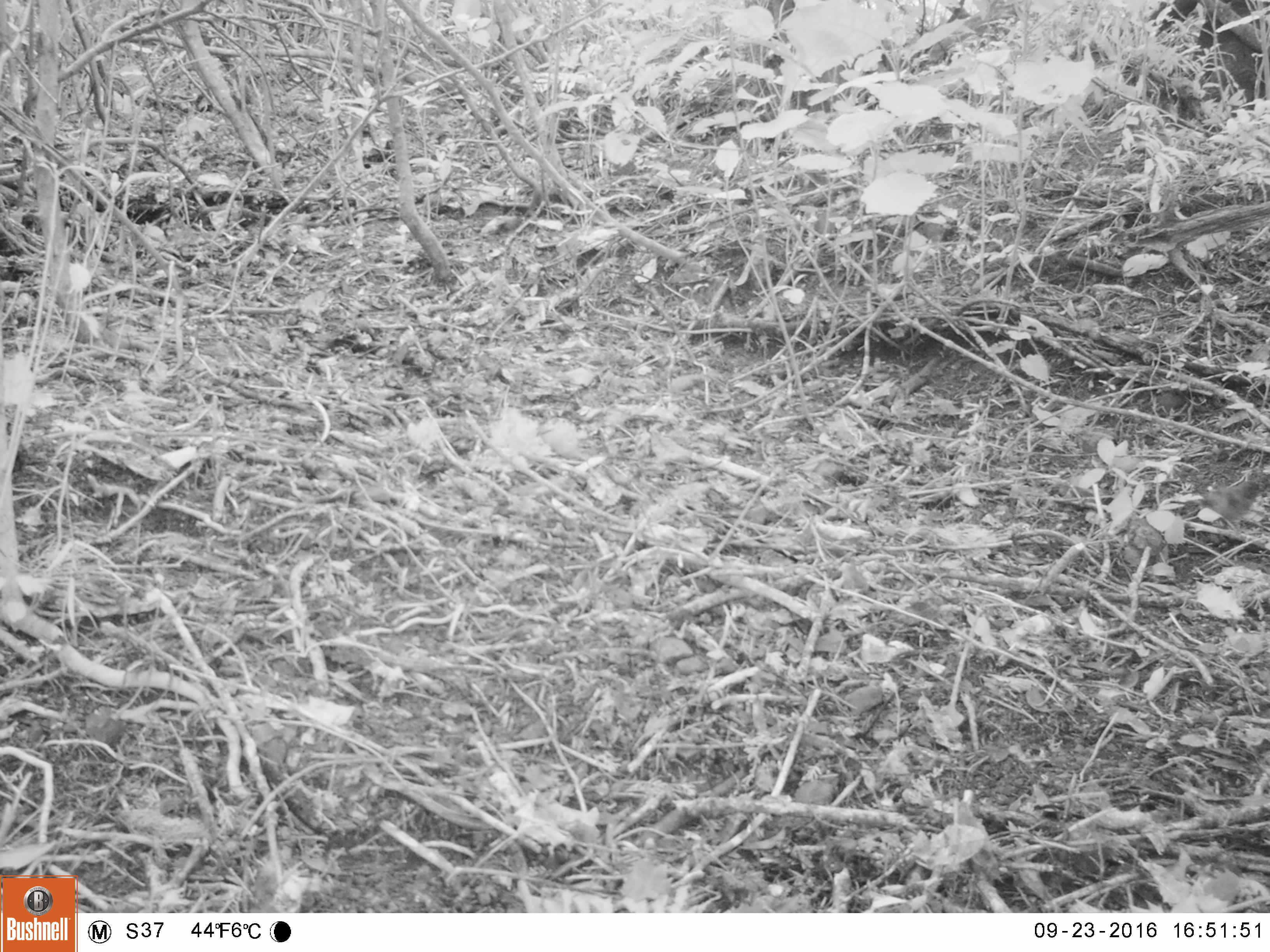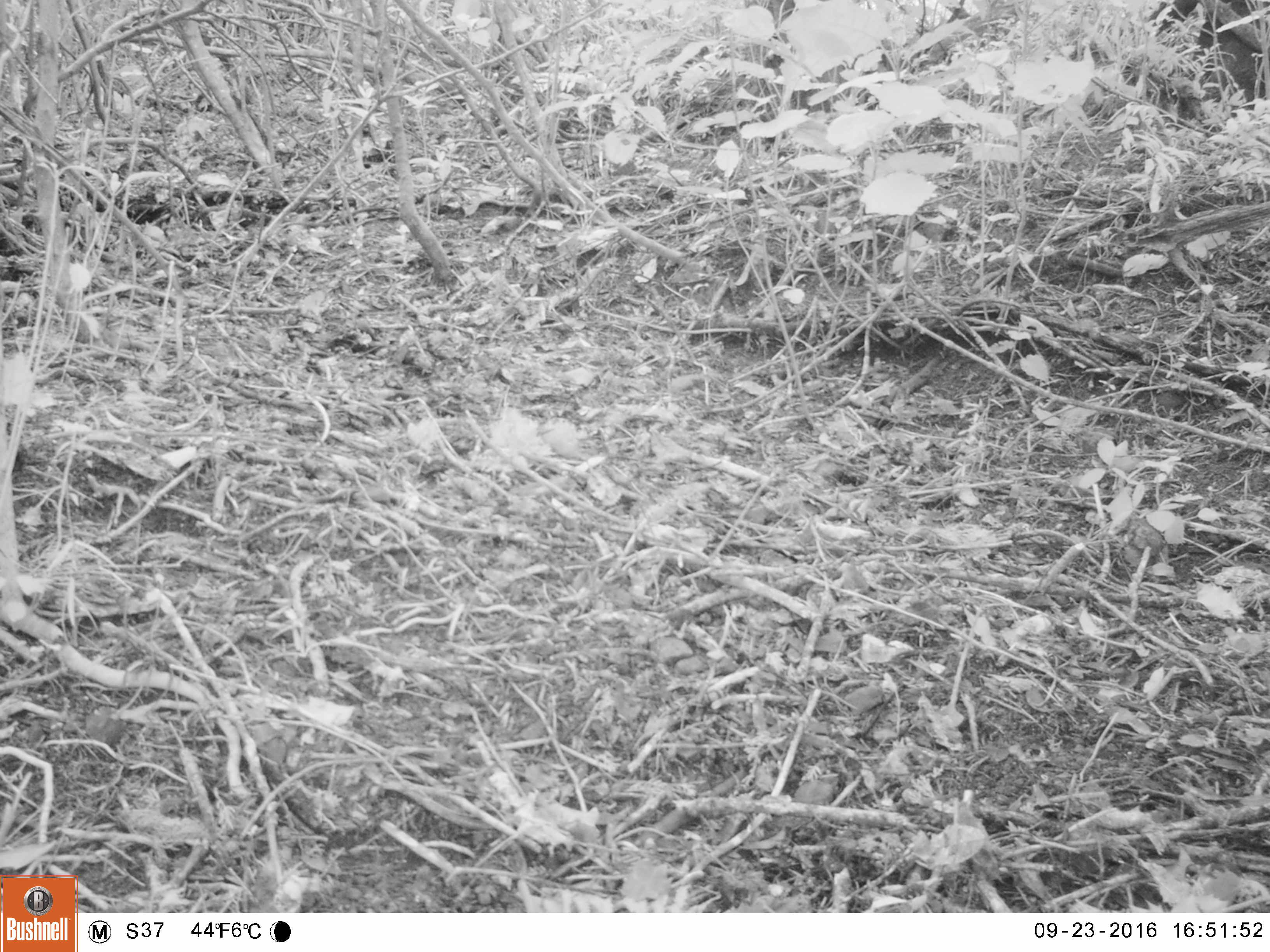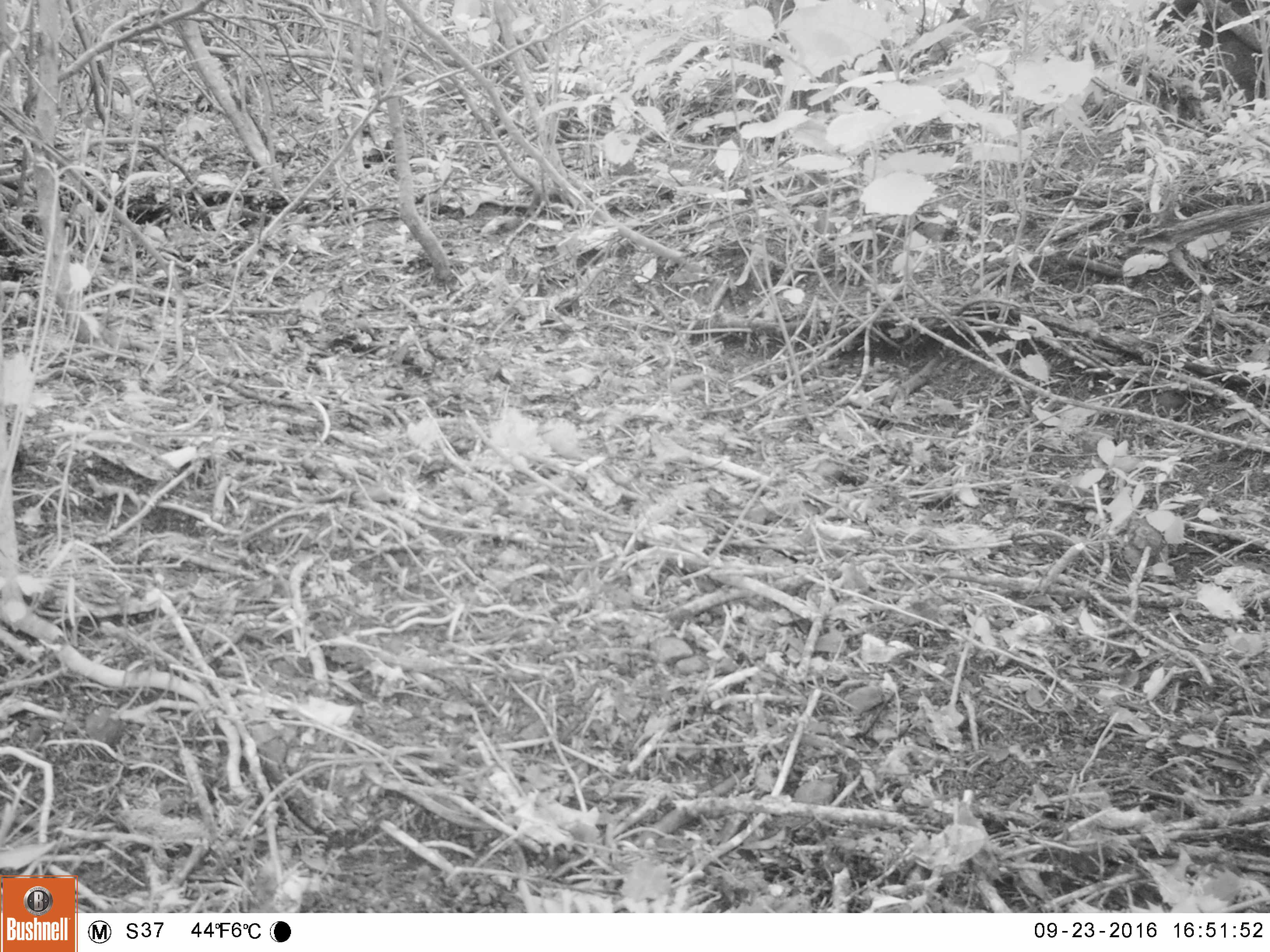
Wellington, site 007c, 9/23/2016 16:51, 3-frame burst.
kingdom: Animalia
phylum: Chordata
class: Aves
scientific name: Aves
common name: bird